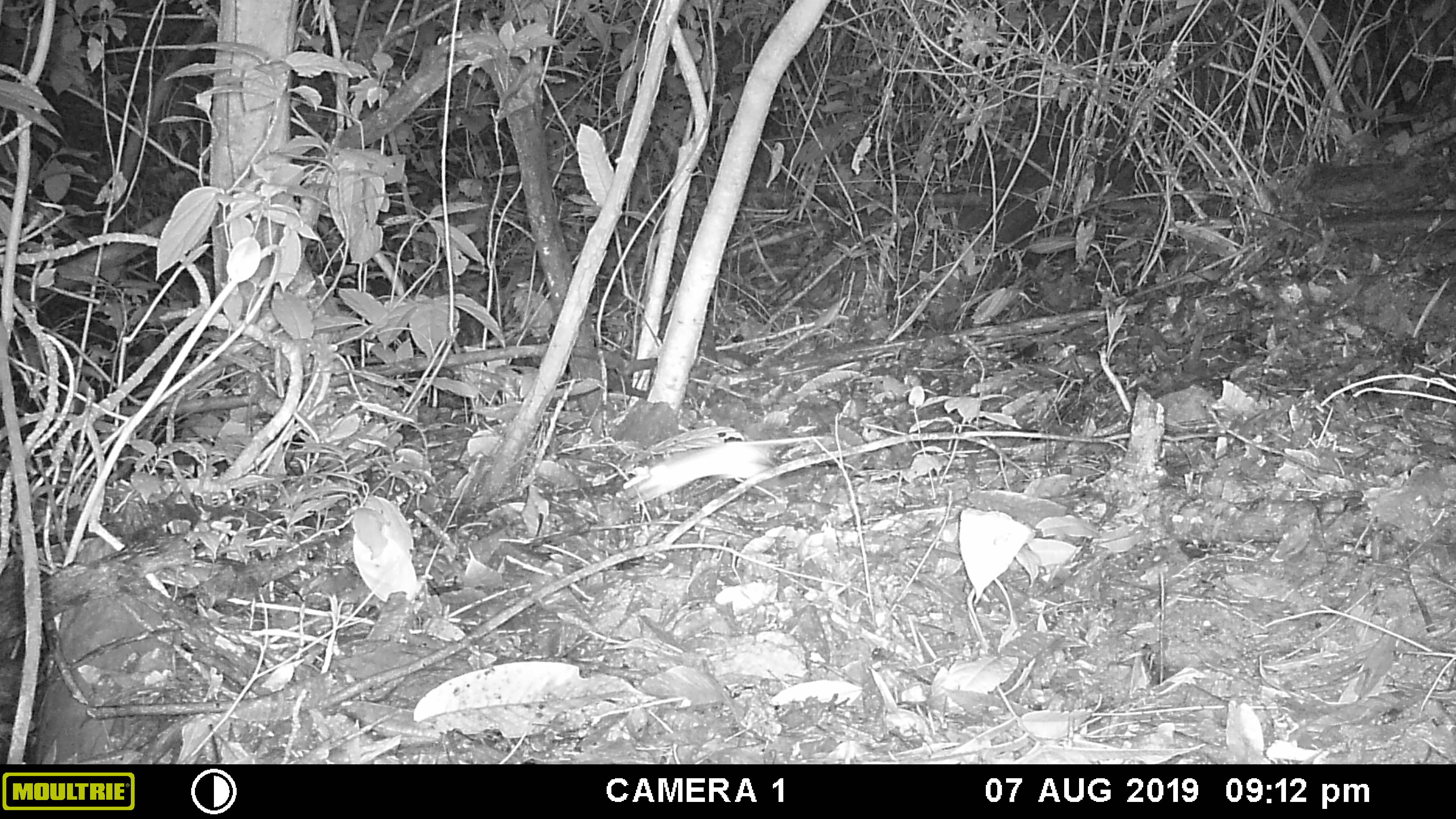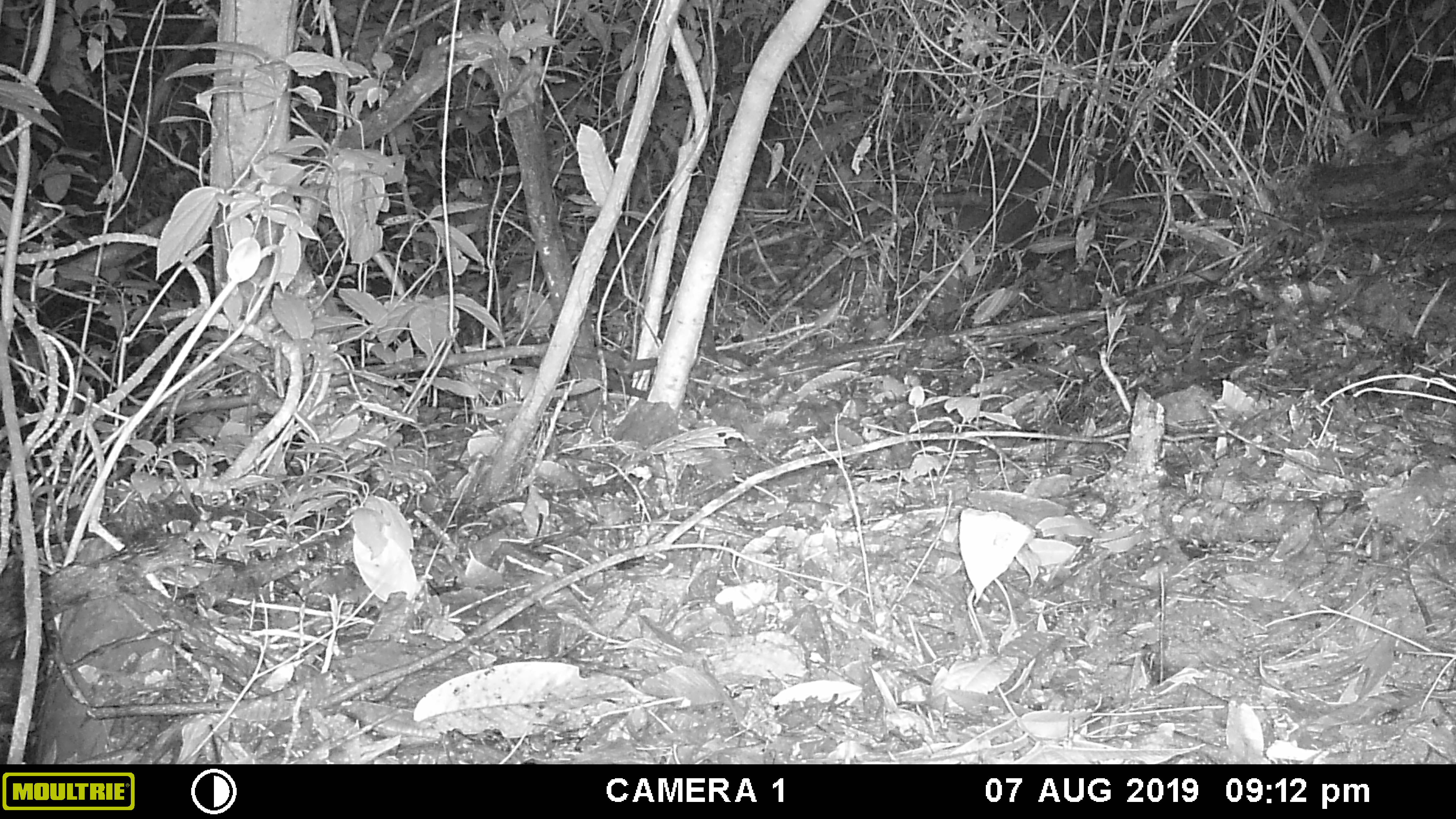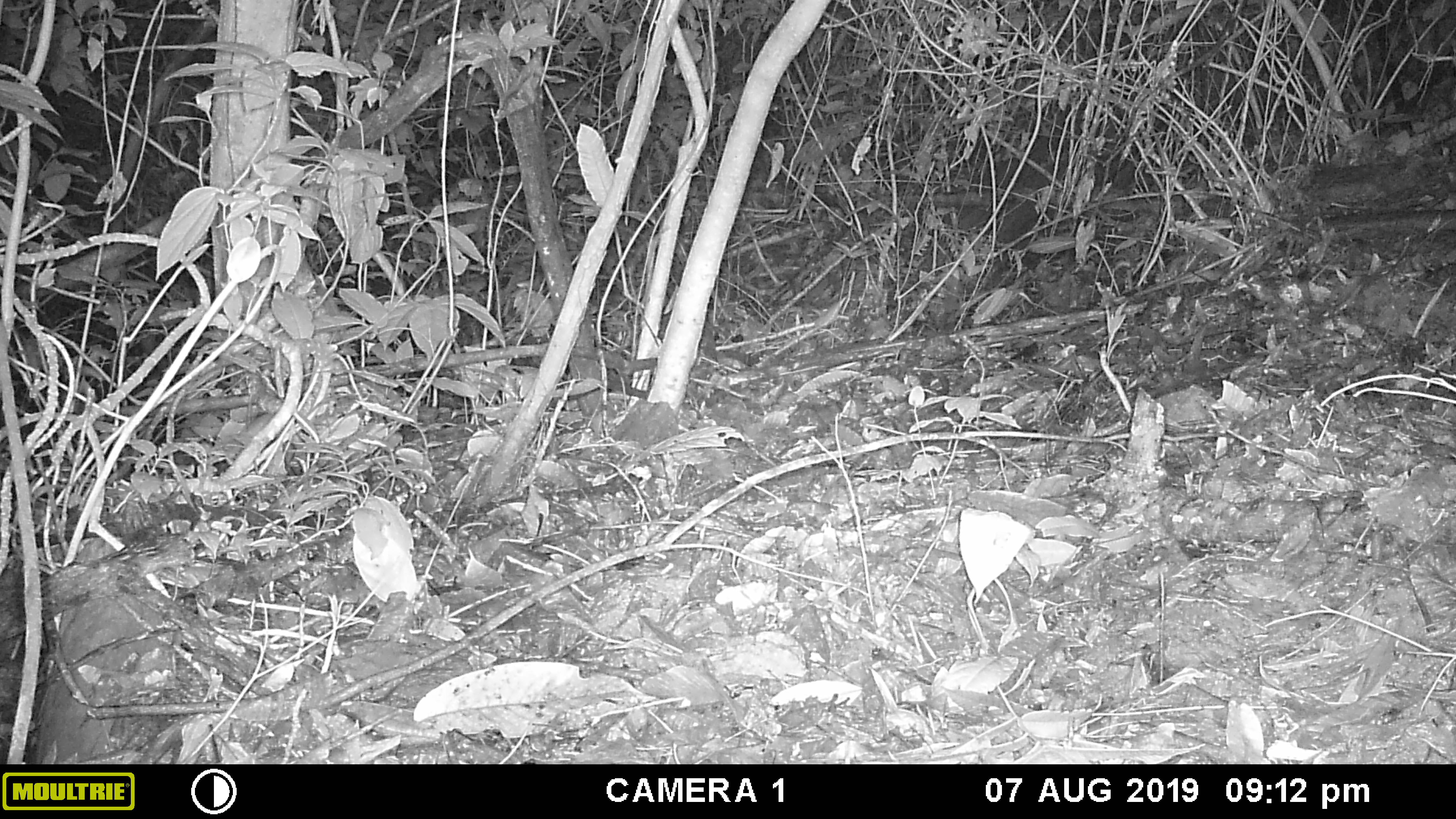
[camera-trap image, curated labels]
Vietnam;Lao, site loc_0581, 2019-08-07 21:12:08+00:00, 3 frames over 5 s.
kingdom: Animalia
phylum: Chordata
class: Mammalia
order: Rodentia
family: Muridae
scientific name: Muridae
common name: old-world mice and rats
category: unidentified murid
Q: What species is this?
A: Unidentified murid (old-world mice and rats) (Muridae).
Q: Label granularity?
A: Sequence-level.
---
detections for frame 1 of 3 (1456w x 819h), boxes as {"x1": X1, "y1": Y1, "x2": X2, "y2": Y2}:
unidentified murid: {"x1": 622, "y1": 433, "x2": 825, "y2": 502}